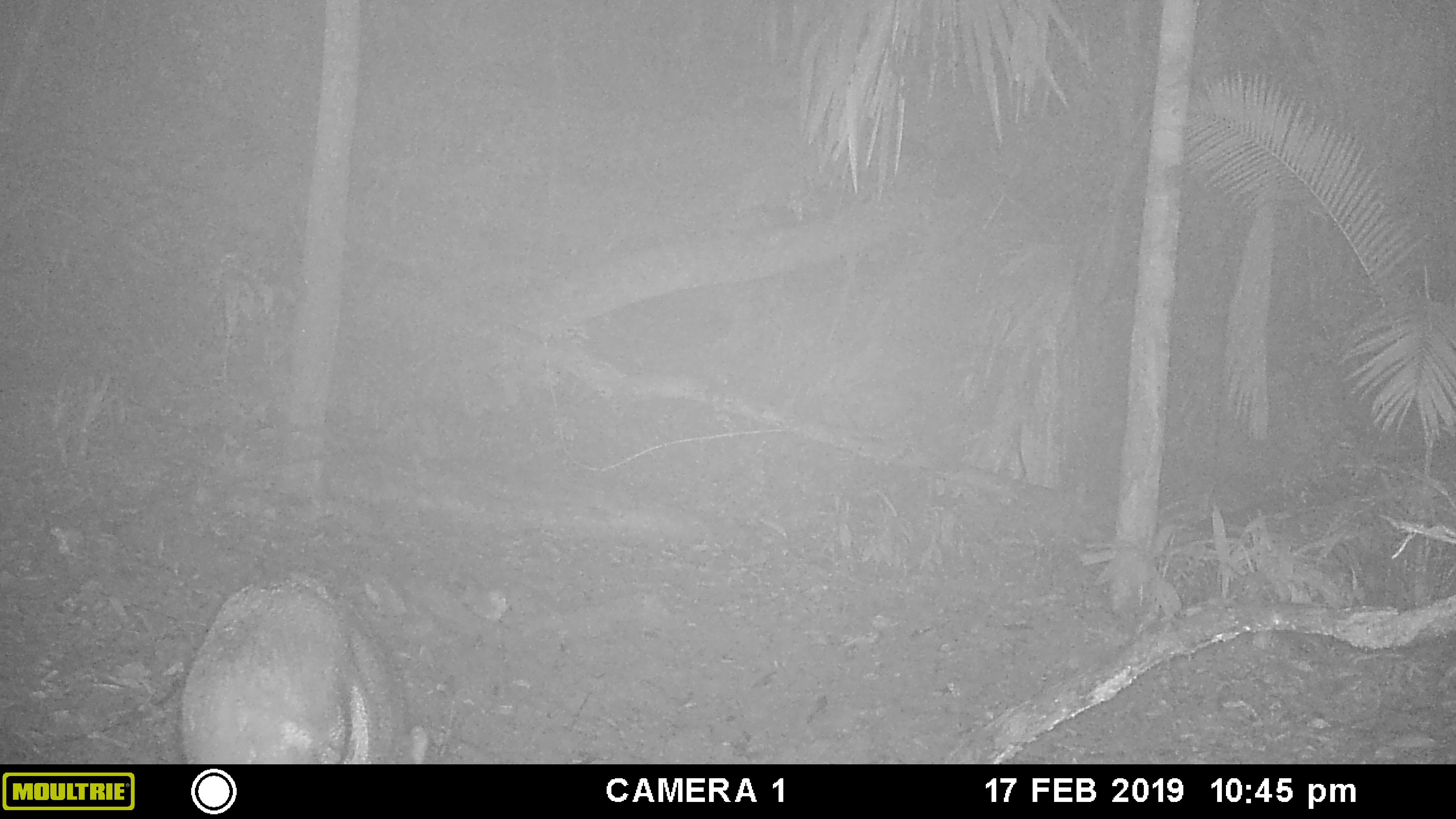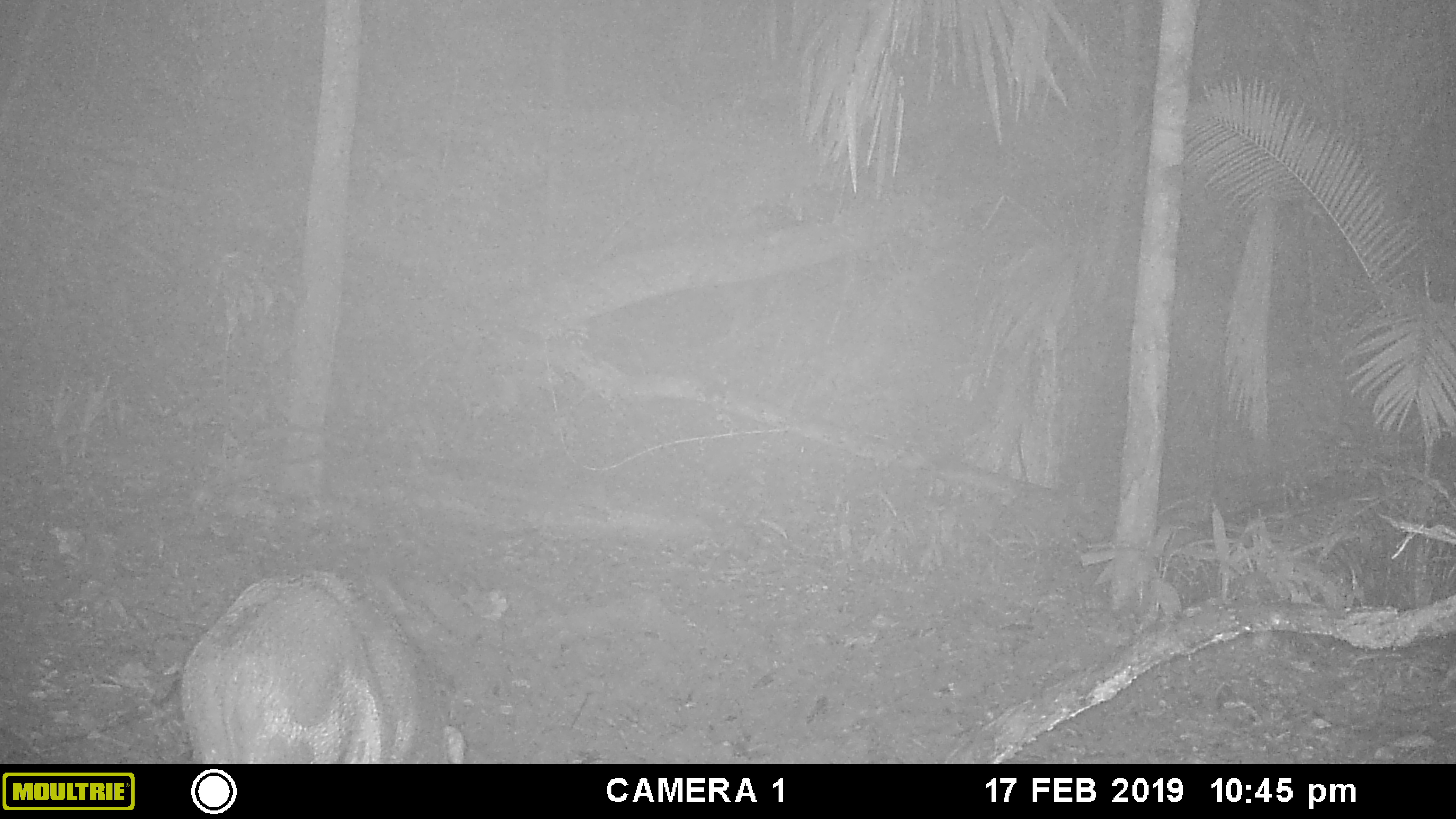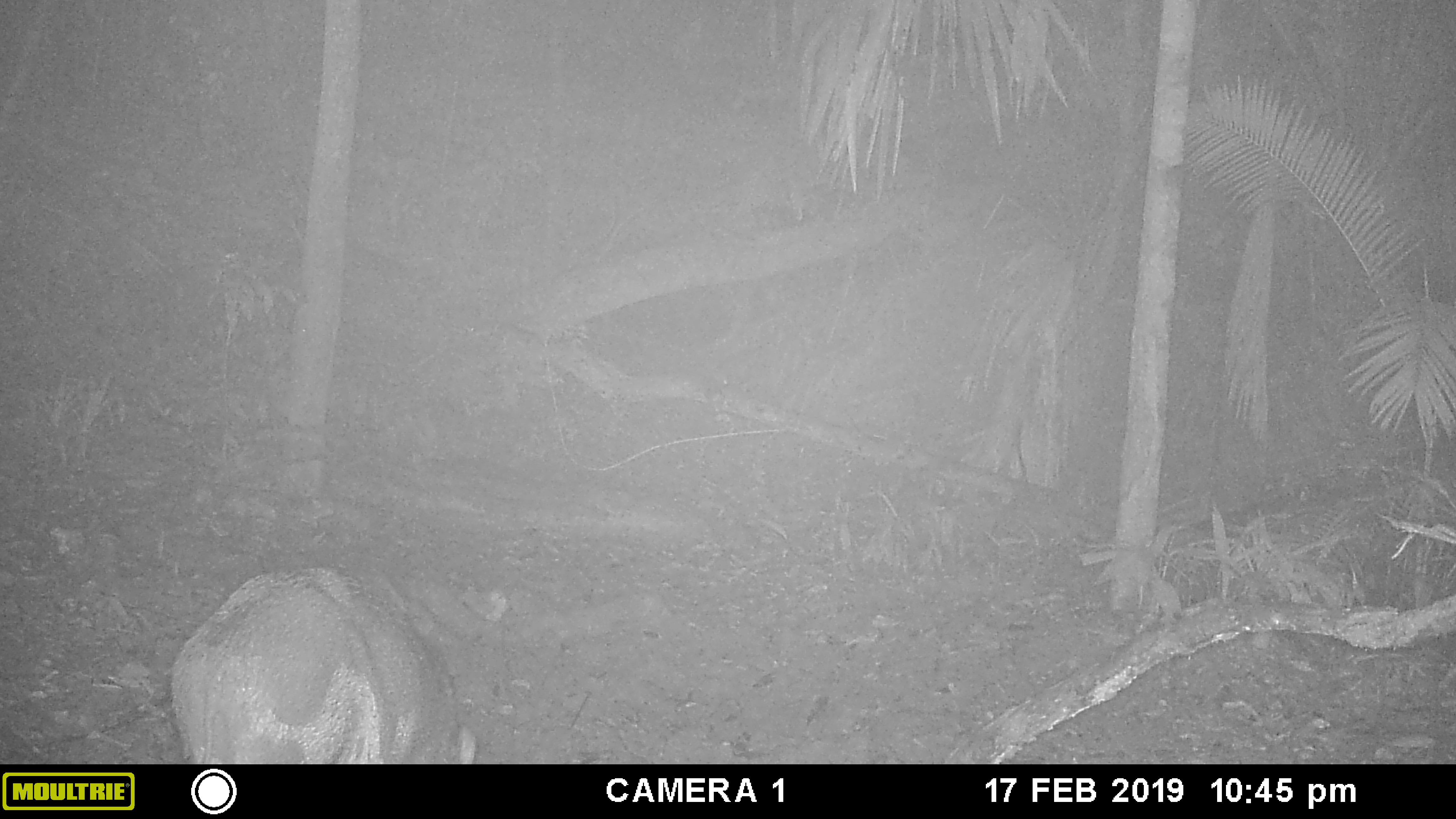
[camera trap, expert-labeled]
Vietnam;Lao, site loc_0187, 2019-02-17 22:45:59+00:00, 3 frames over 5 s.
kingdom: Animalia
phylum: Chordata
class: Mammalia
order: Artiodactyla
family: Suidae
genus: Sus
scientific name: Sus scrofa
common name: eurasian wild pig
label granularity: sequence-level